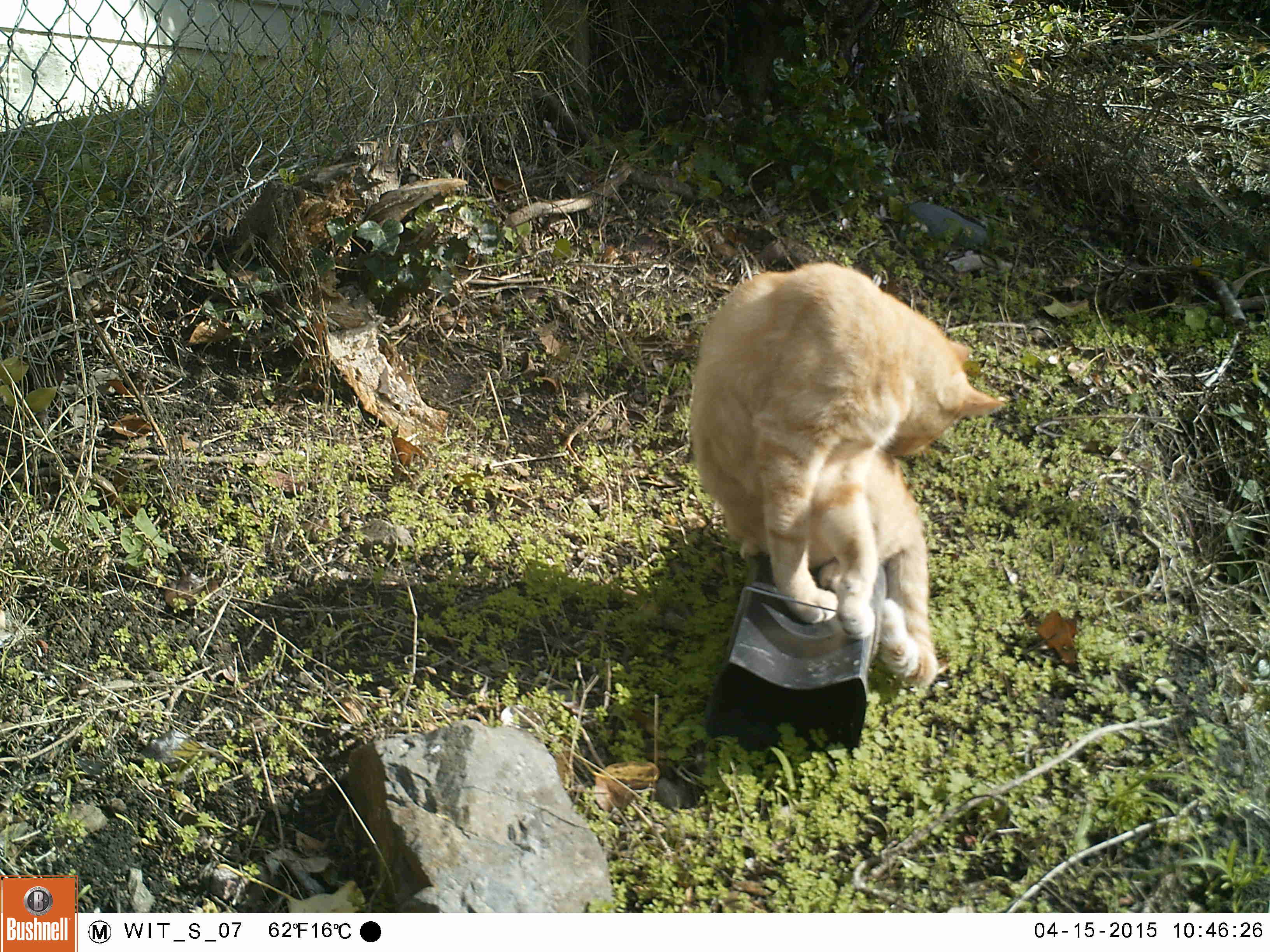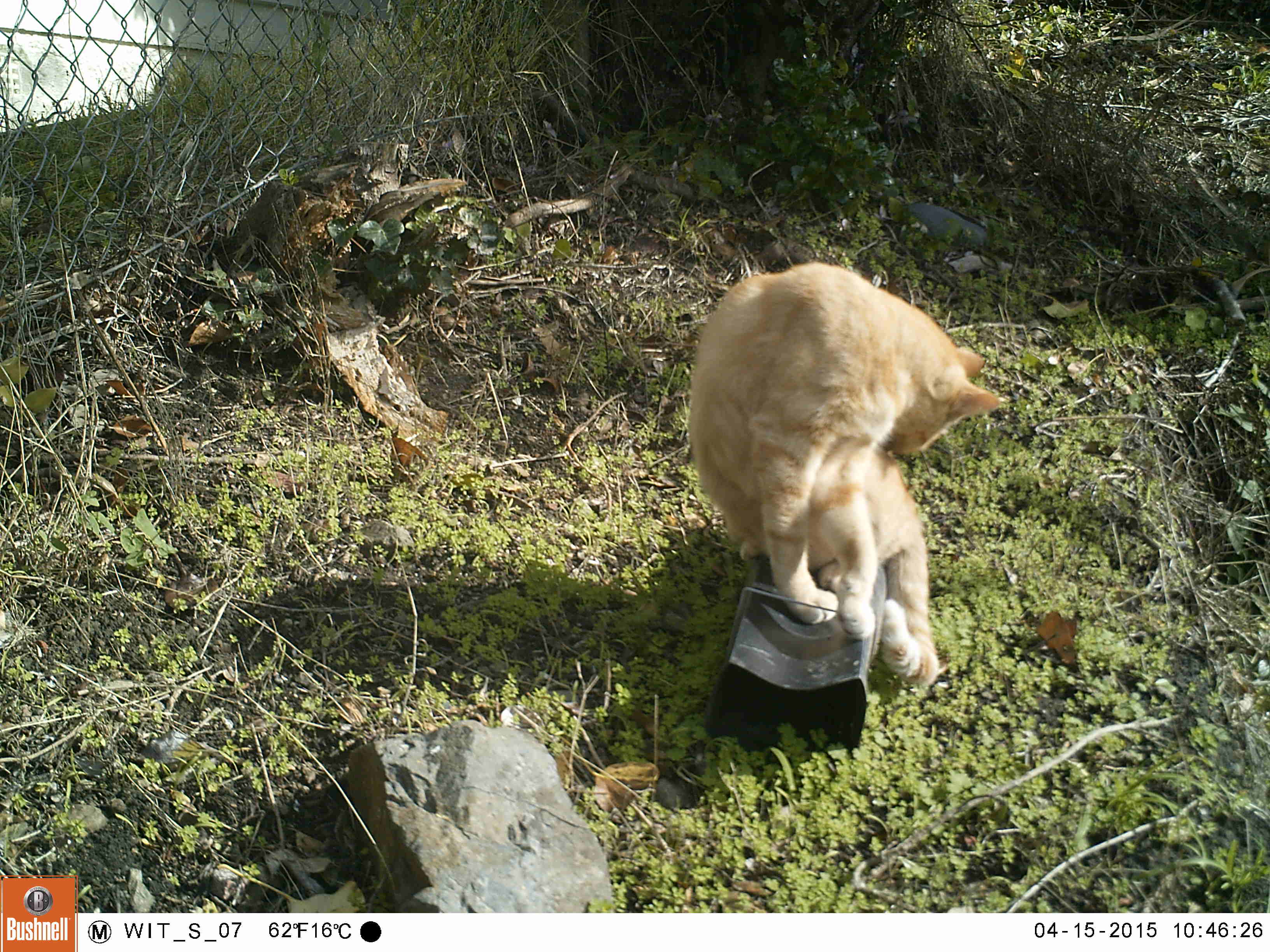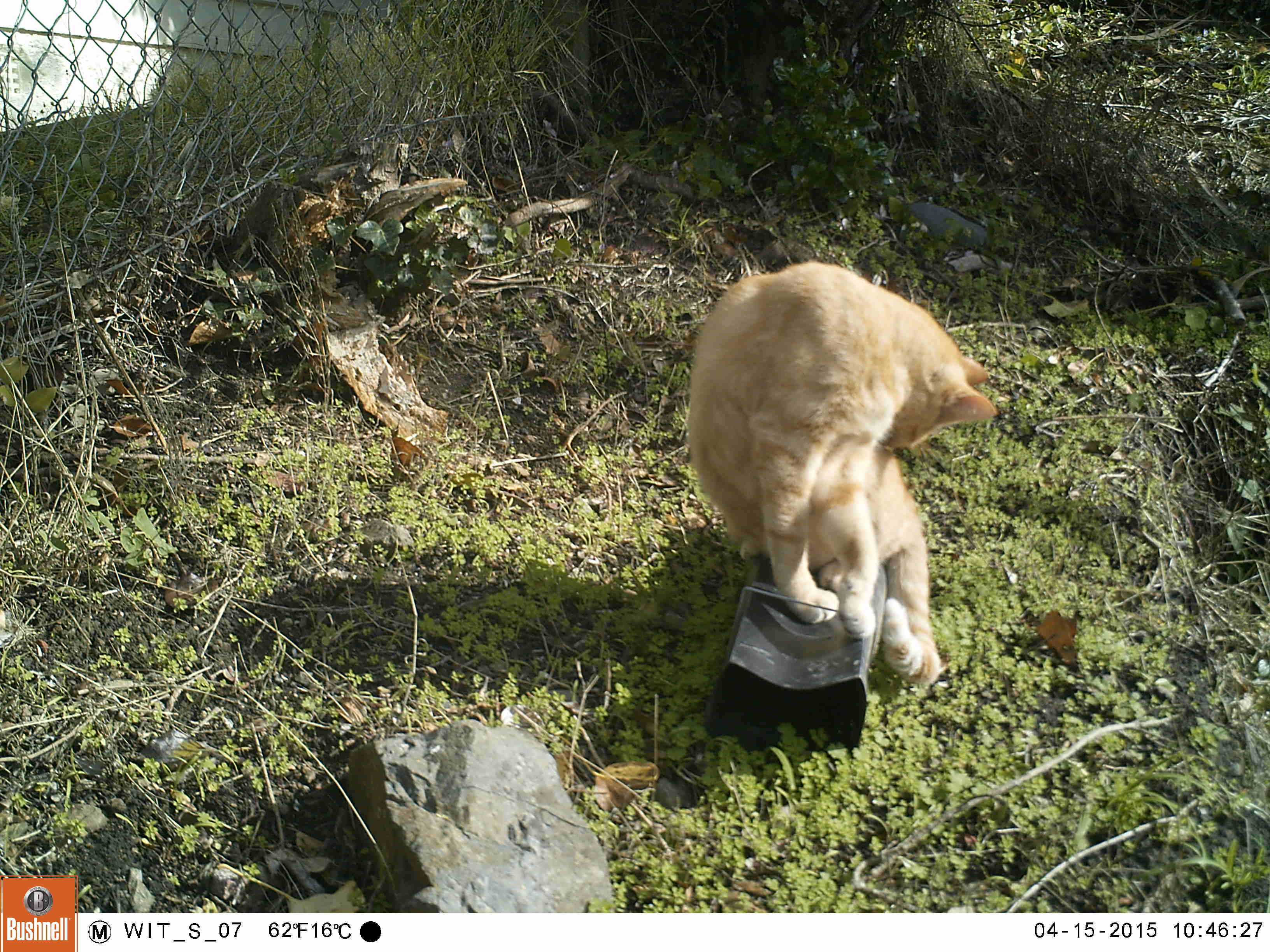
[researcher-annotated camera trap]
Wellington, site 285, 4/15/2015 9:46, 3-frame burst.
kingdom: Animalia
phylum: Chordata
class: Mammalia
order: Carnivora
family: Felidae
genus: Felis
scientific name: Felis catus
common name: cat